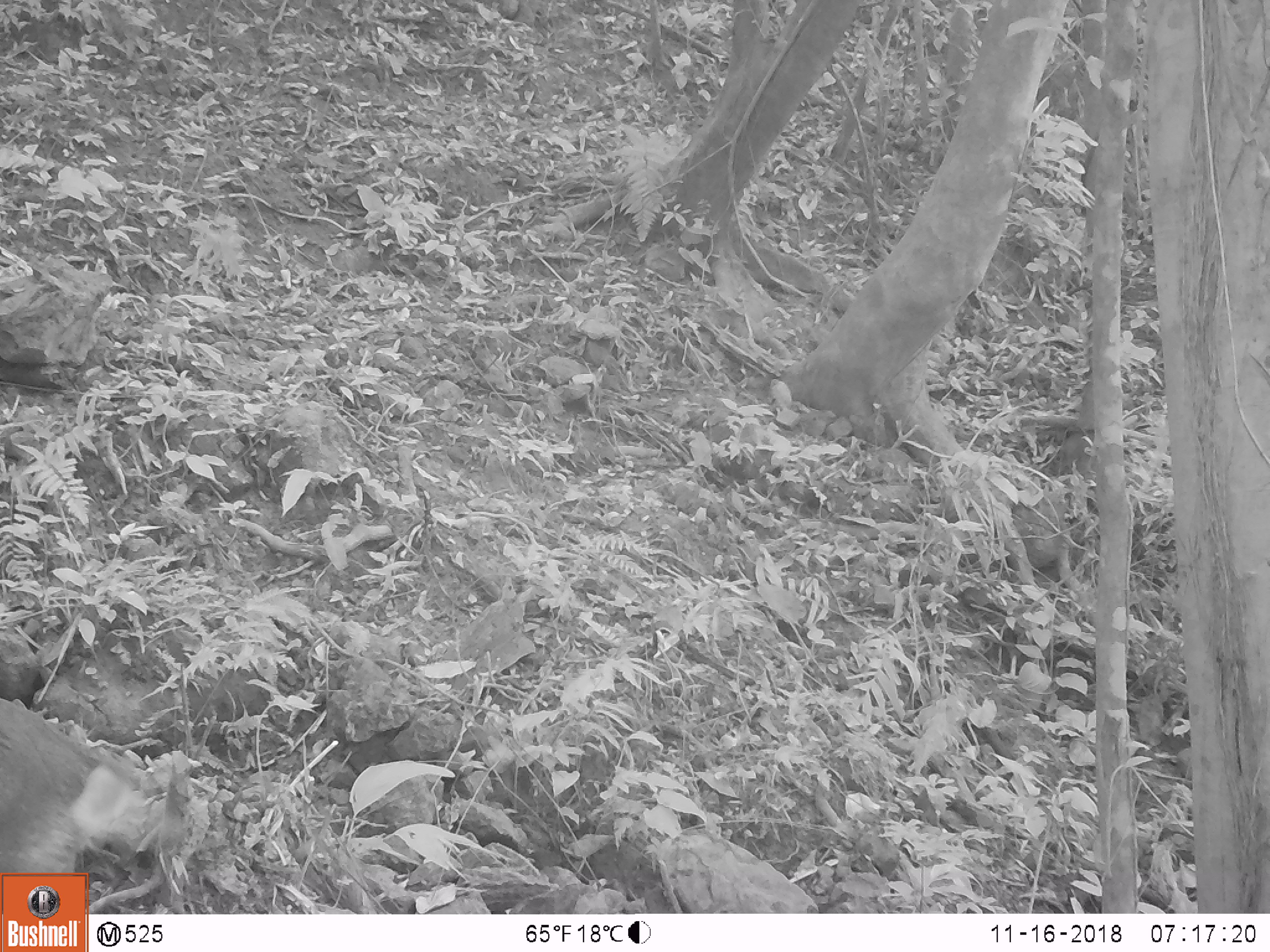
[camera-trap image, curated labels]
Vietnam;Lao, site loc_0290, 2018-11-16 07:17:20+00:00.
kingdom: Animalia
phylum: Chordata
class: Mammalia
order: Artiodactyla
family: Cervidae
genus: Muntiacus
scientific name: Muntiacus rooseveltorum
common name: roosevelt's muntjac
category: roosevelts muntjac group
Roosevelts muntjac group (roosevelt's muntjac) (Muntiacus rooseveltorum). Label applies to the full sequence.